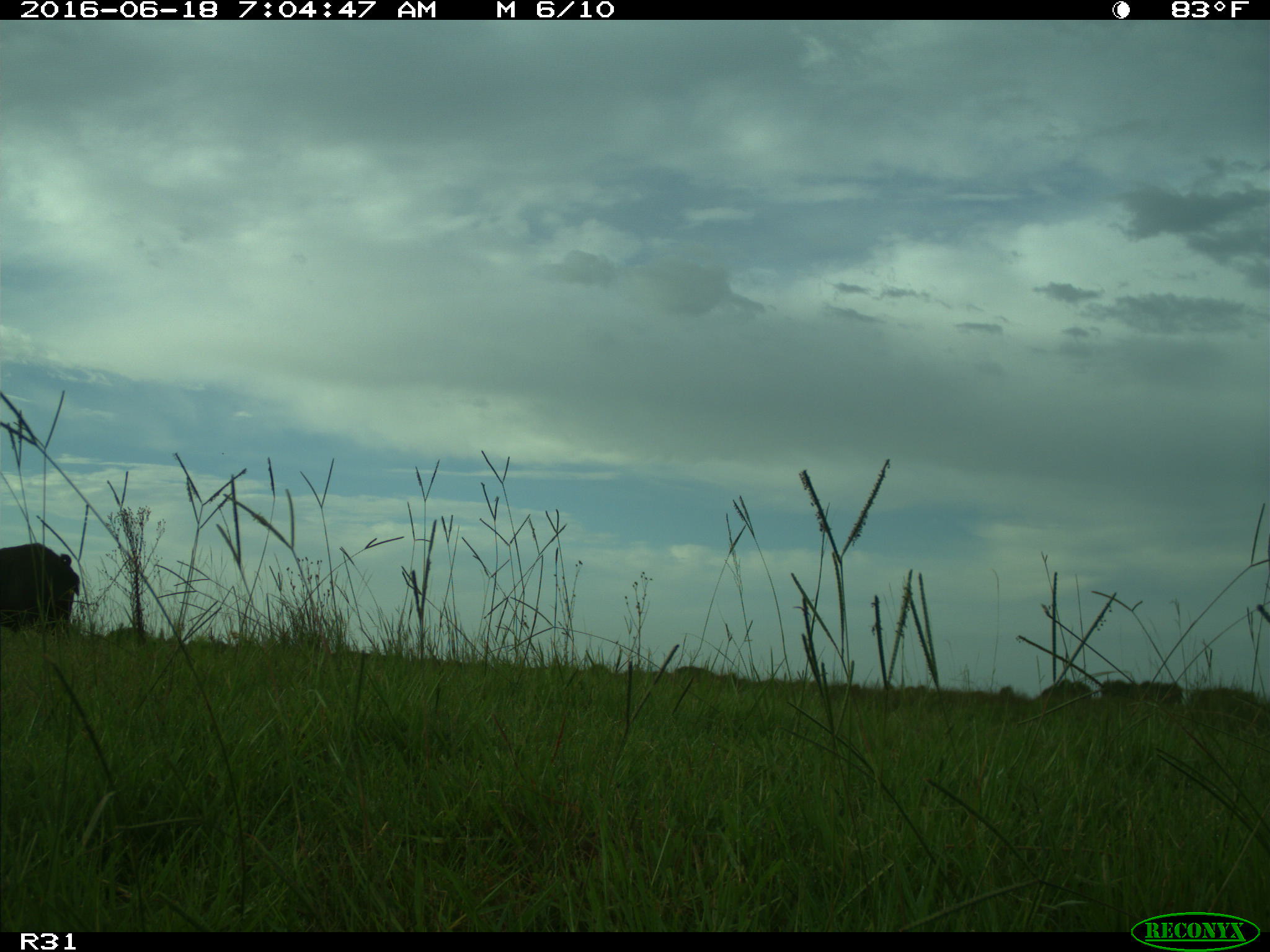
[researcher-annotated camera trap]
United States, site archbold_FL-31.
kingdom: Animalia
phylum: Chordata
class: Mammalia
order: Artiodactyla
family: Suidae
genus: Sus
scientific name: Sus scrofa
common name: wild boar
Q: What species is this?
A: Sus scrofa (wild boar).